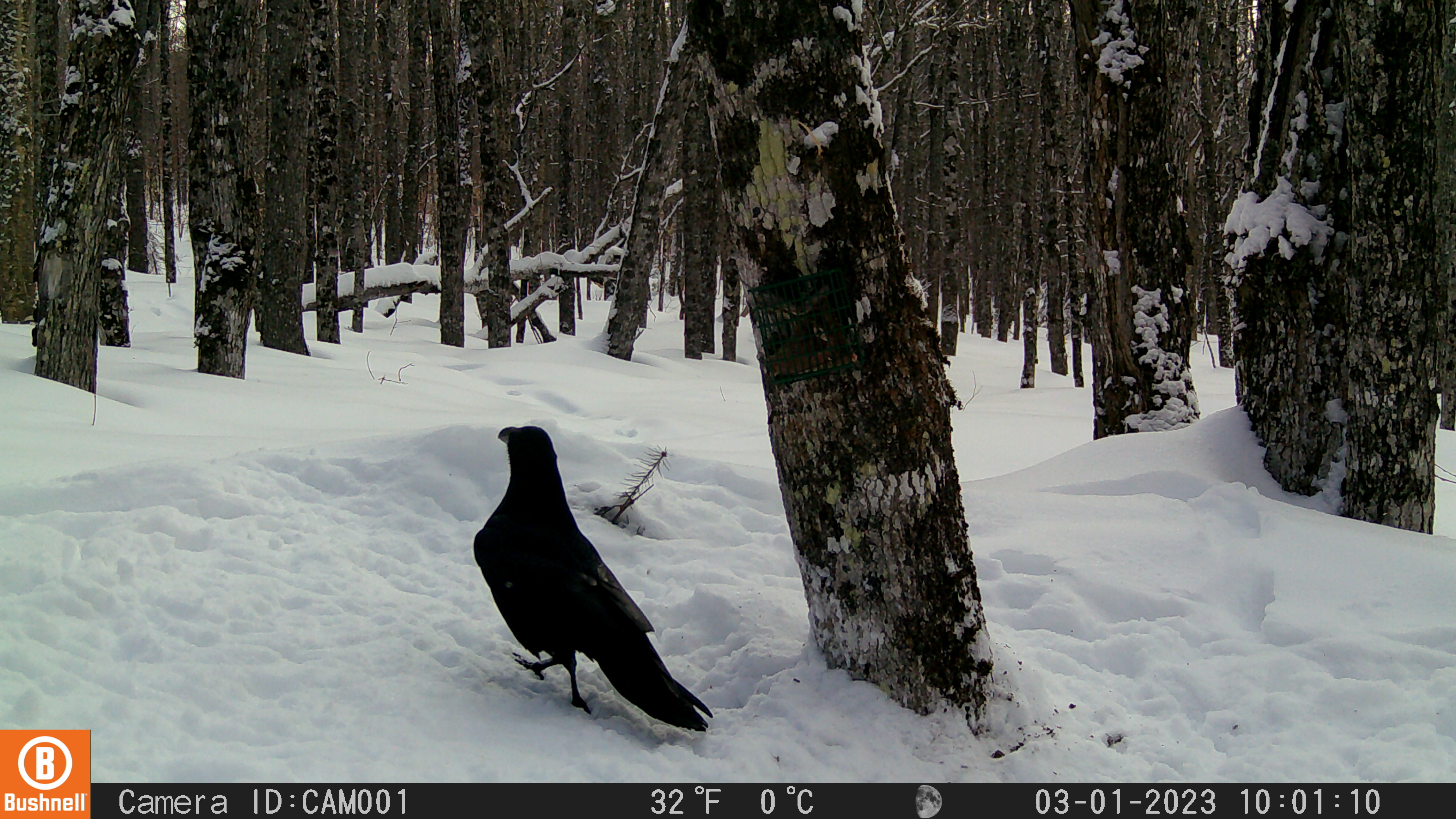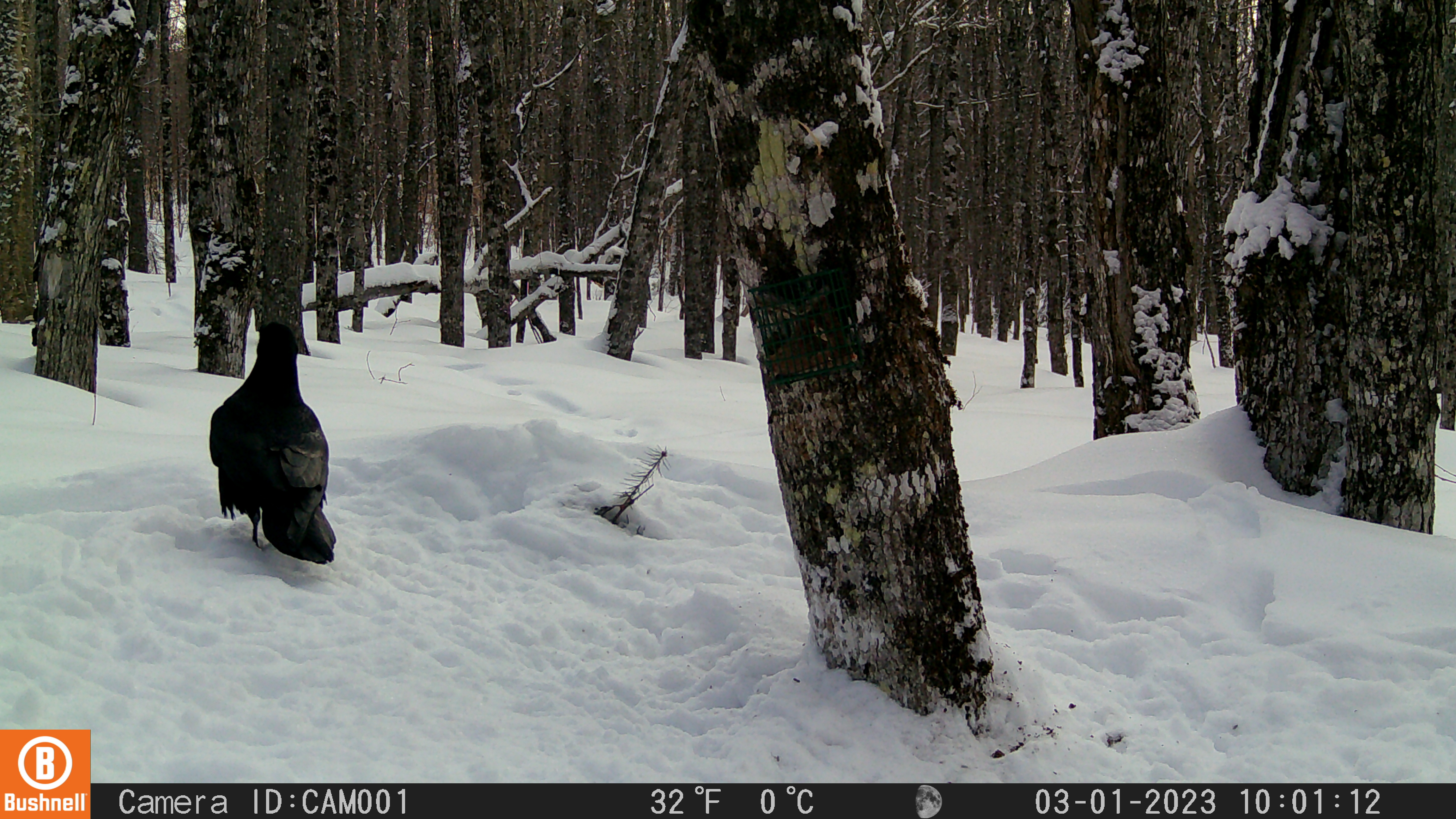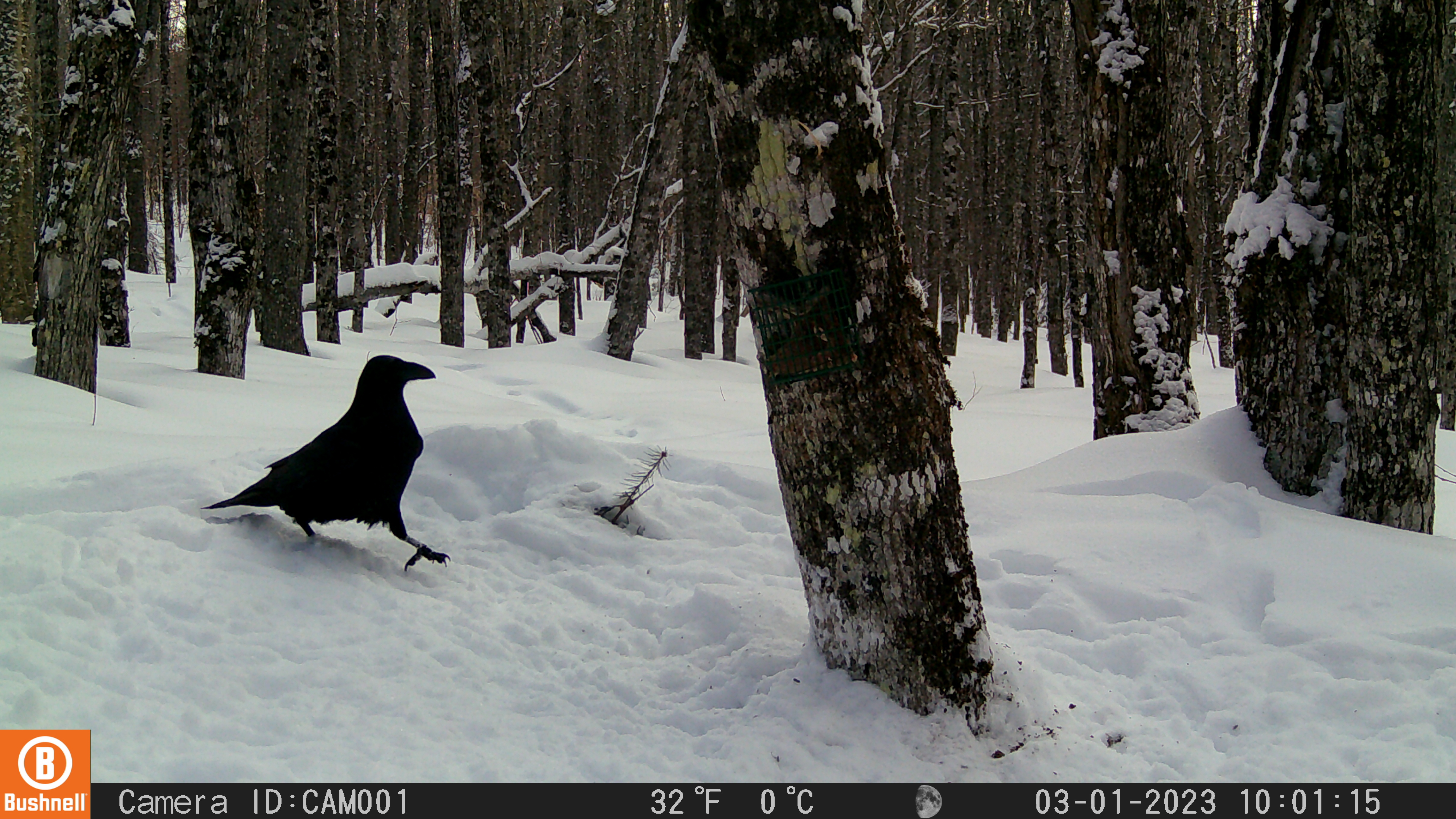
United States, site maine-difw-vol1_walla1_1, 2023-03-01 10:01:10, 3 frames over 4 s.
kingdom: Animalia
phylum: Chordata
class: Aves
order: Passeriformes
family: Corvidae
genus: Corvus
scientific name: Corvus corax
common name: common raven